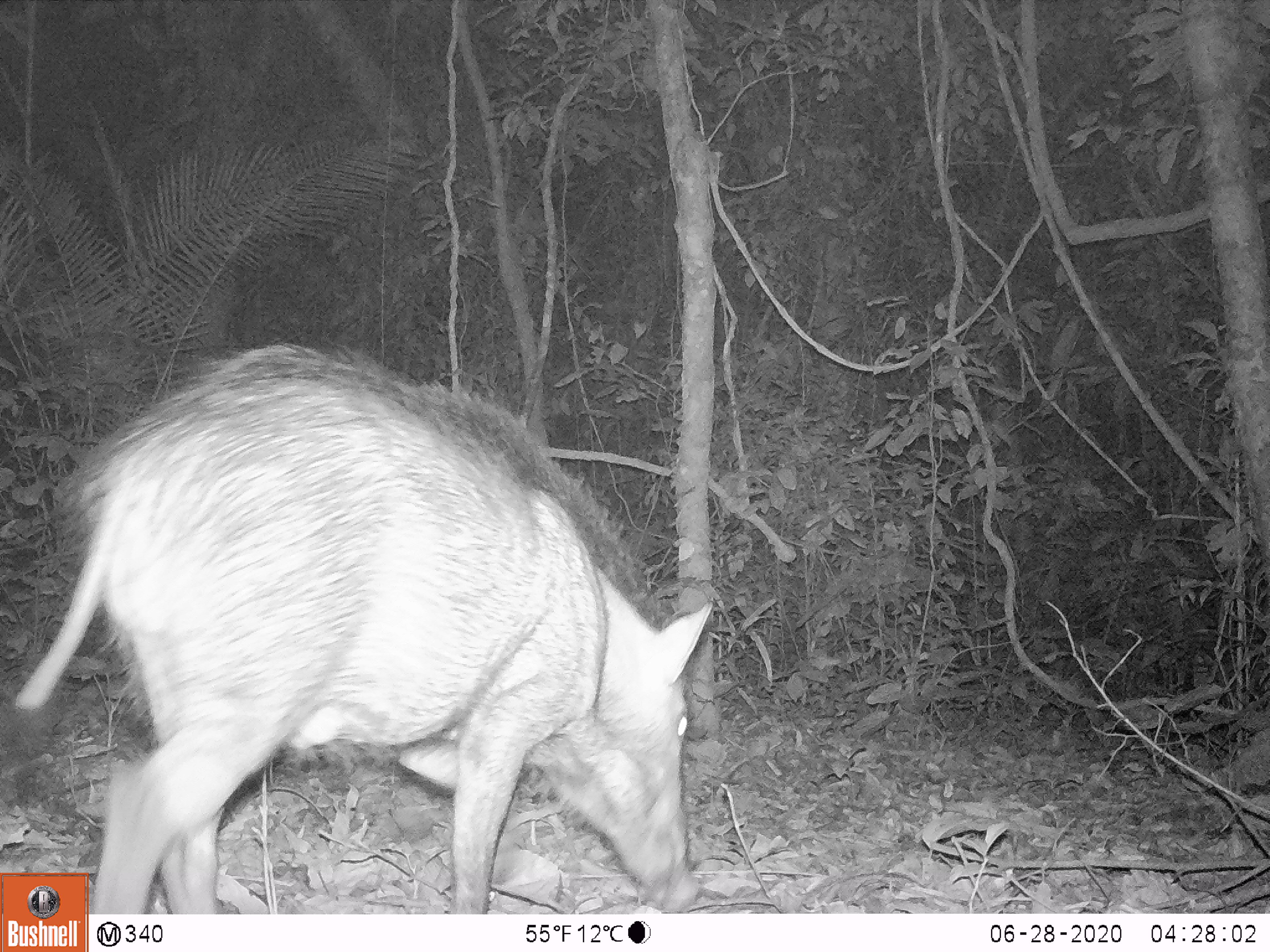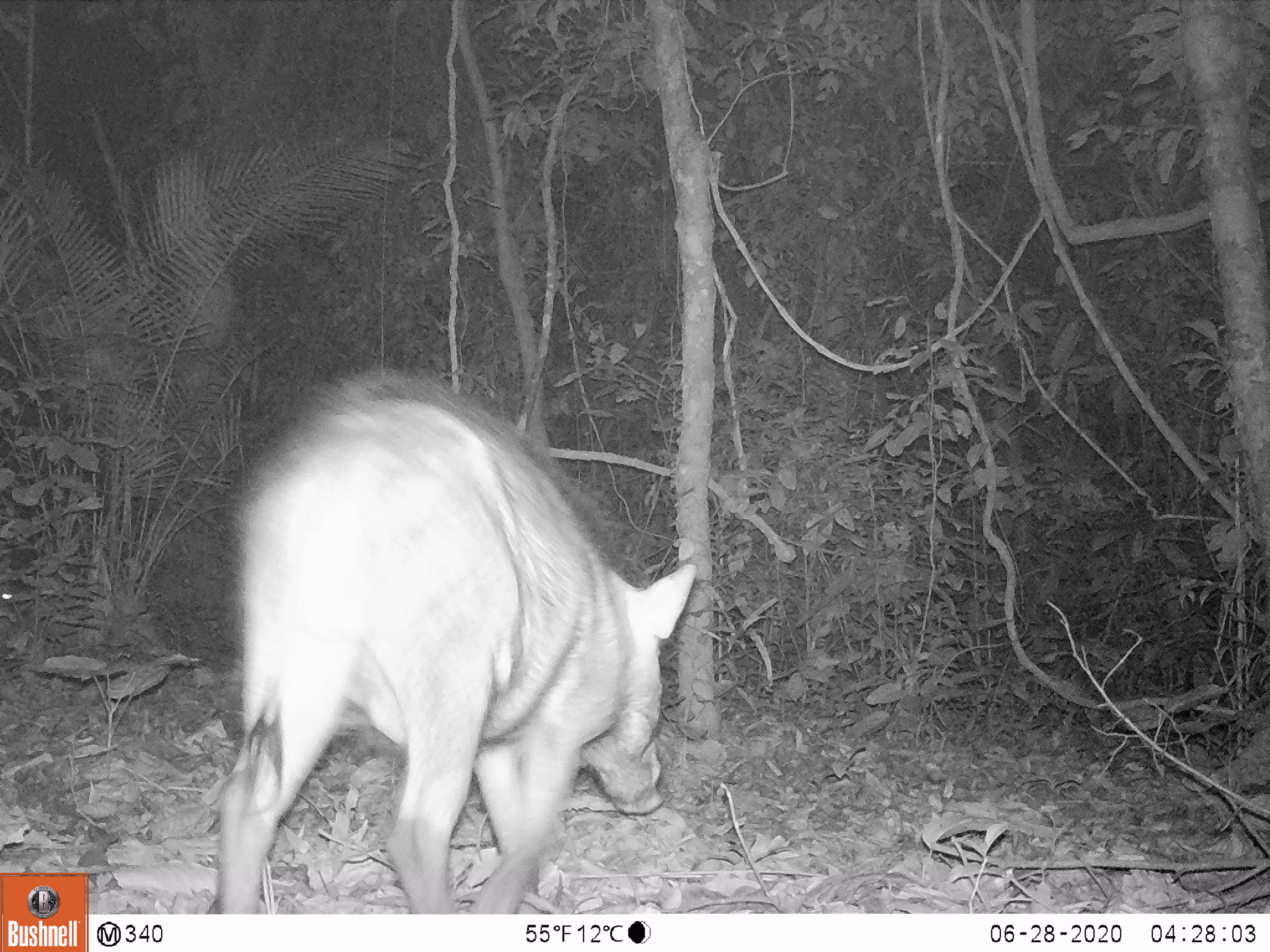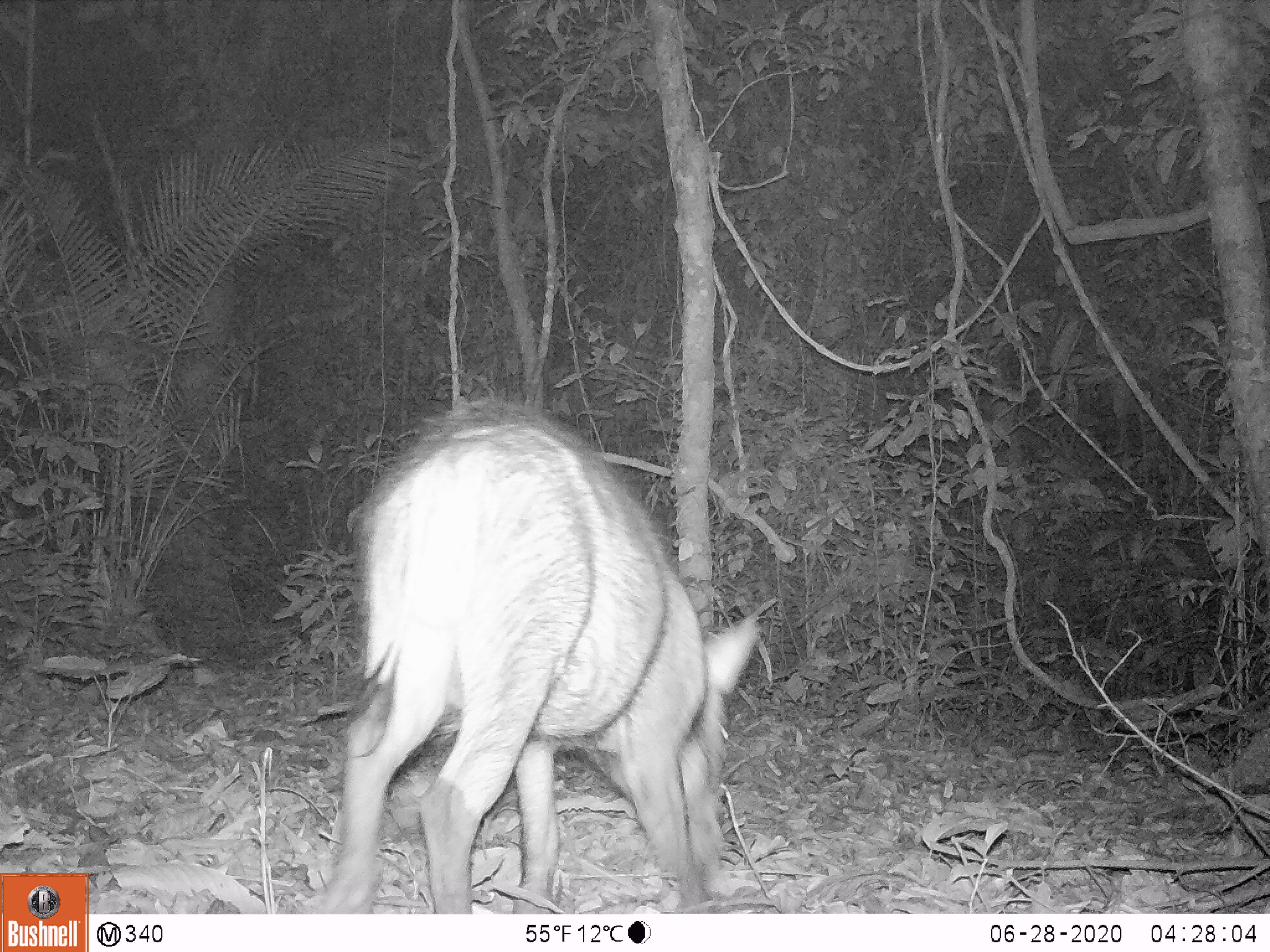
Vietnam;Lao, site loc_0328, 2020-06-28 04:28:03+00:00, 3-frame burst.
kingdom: Animalia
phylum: Chordata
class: Mammalia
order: Artiodactyla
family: Suidae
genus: Sus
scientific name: Sus scrofa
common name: eurasian wild pig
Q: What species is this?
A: Eurasian wild pig (Sus scrofa).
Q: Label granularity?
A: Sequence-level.